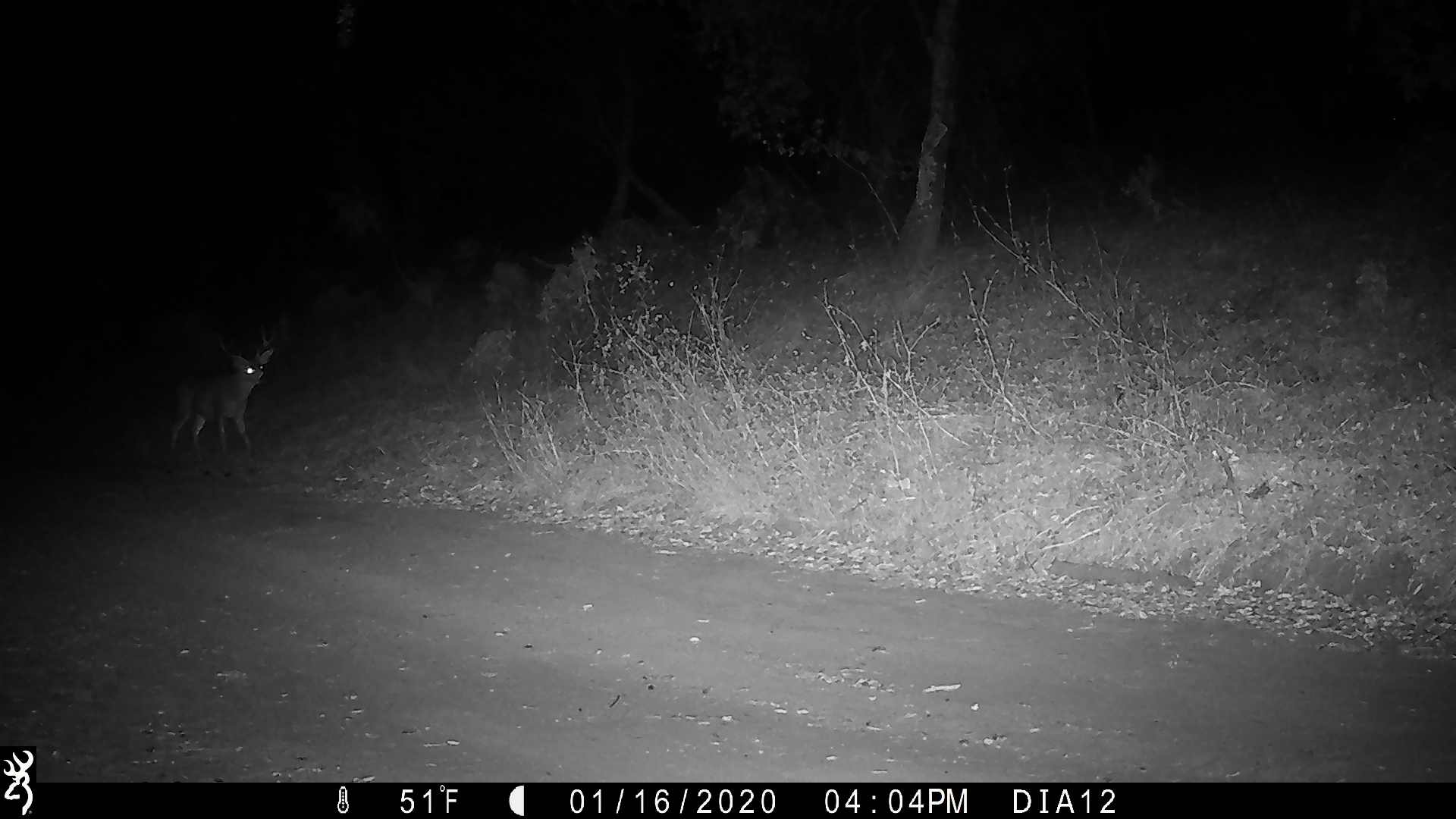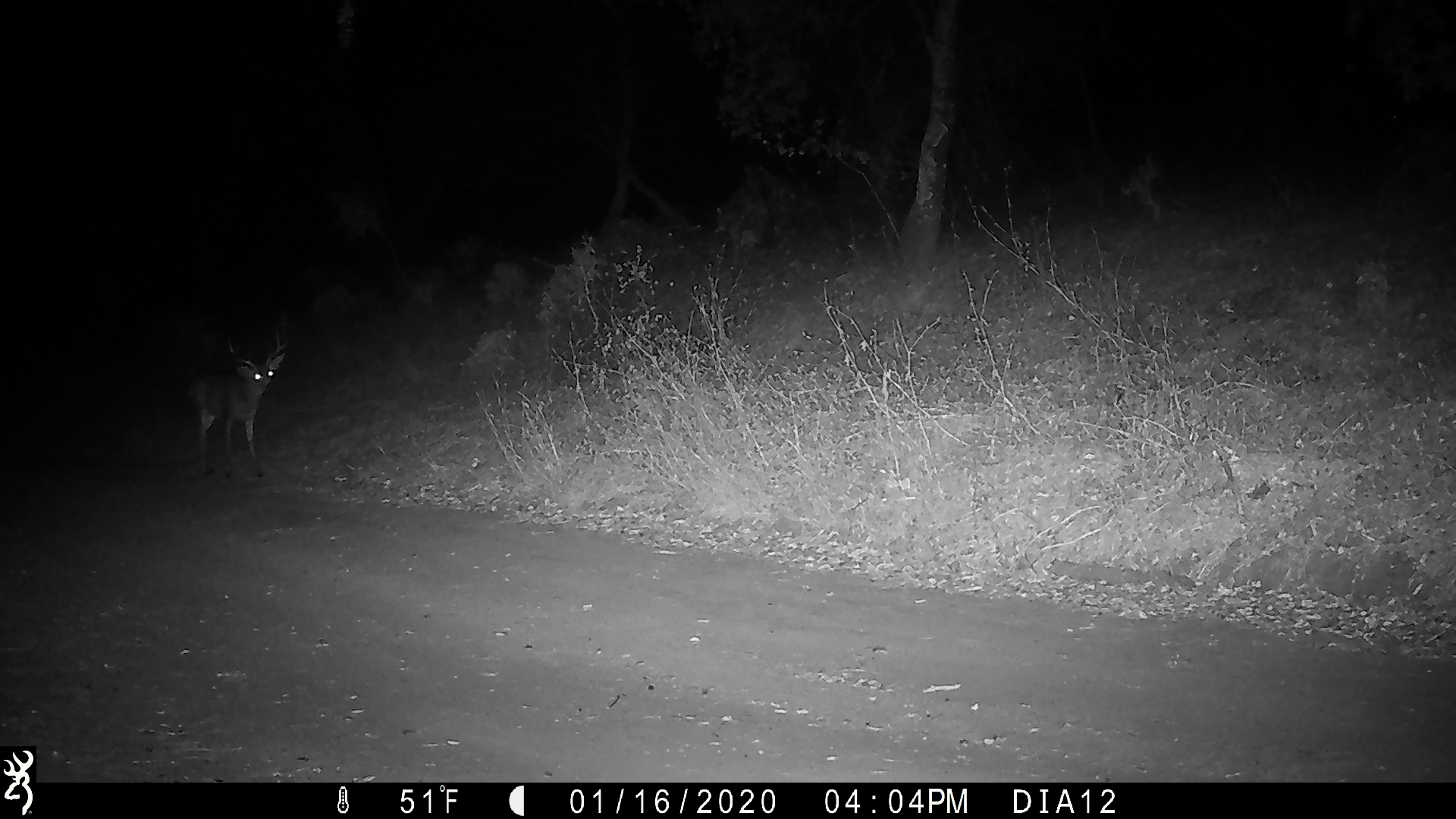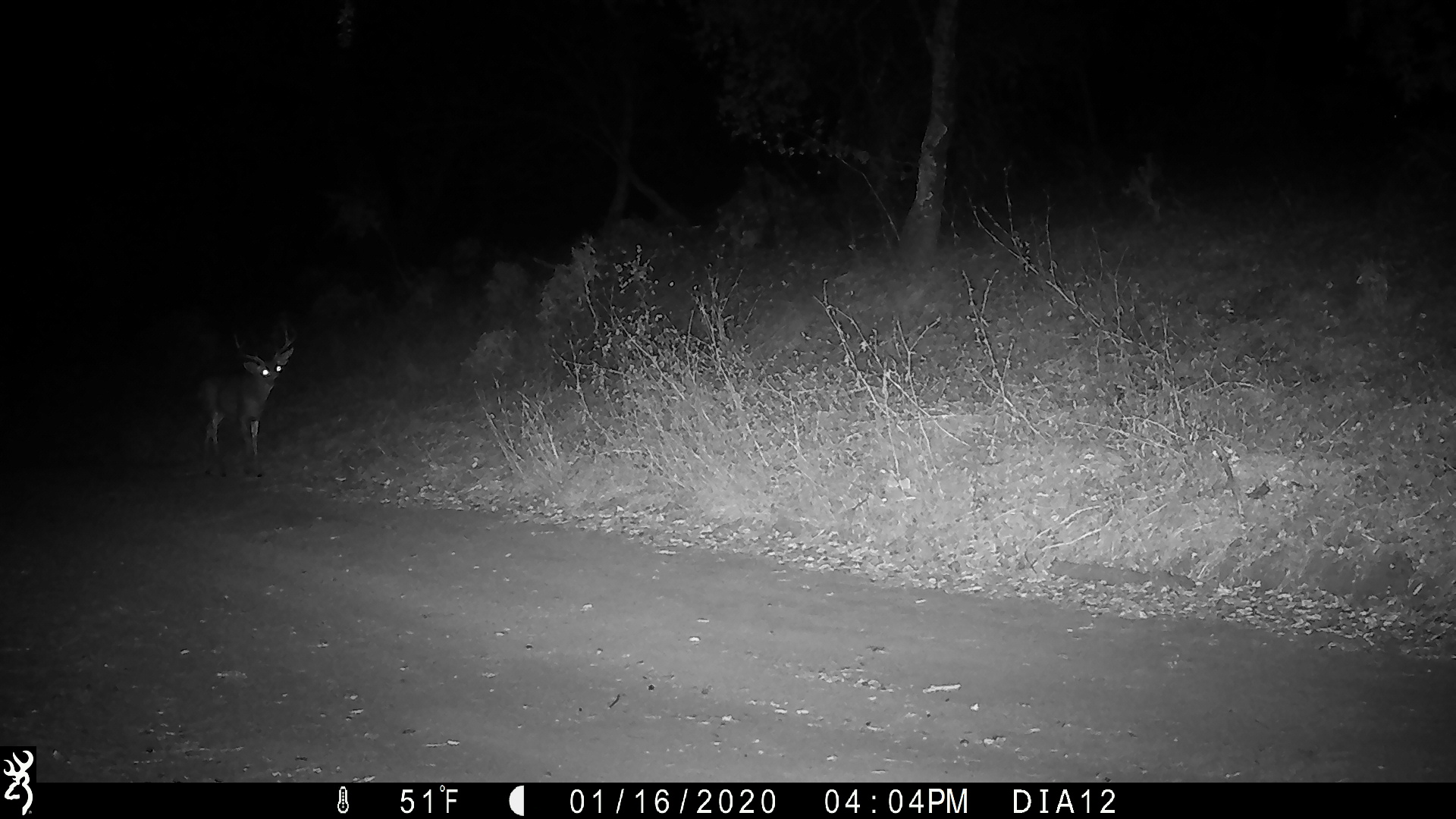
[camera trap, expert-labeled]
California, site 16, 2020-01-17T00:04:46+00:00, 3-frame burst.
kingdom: Animalia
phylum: Chordata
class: Mammalia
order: Artiodactyla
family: Cervidae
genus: Odocoileus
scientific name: Odocoileus hemionus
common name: mule deer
Mule deer (Odocoileus hemionus).